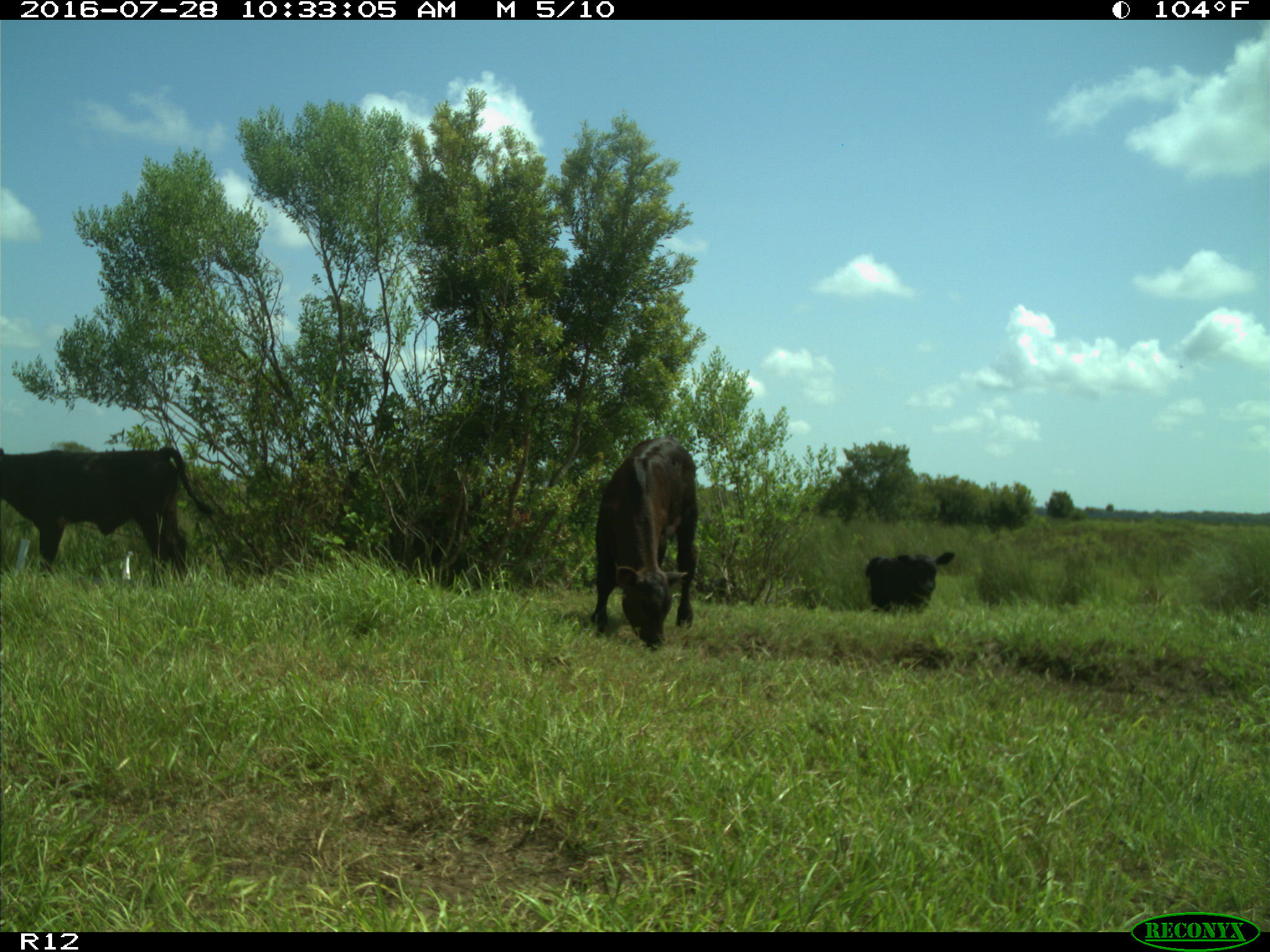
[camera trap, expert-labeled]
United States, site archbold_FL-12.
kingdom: Animalia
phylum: Chordata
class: Mammalia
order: Artiodactyla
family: Bovidae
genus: Bos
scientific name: Bos taurus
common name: domestic cow